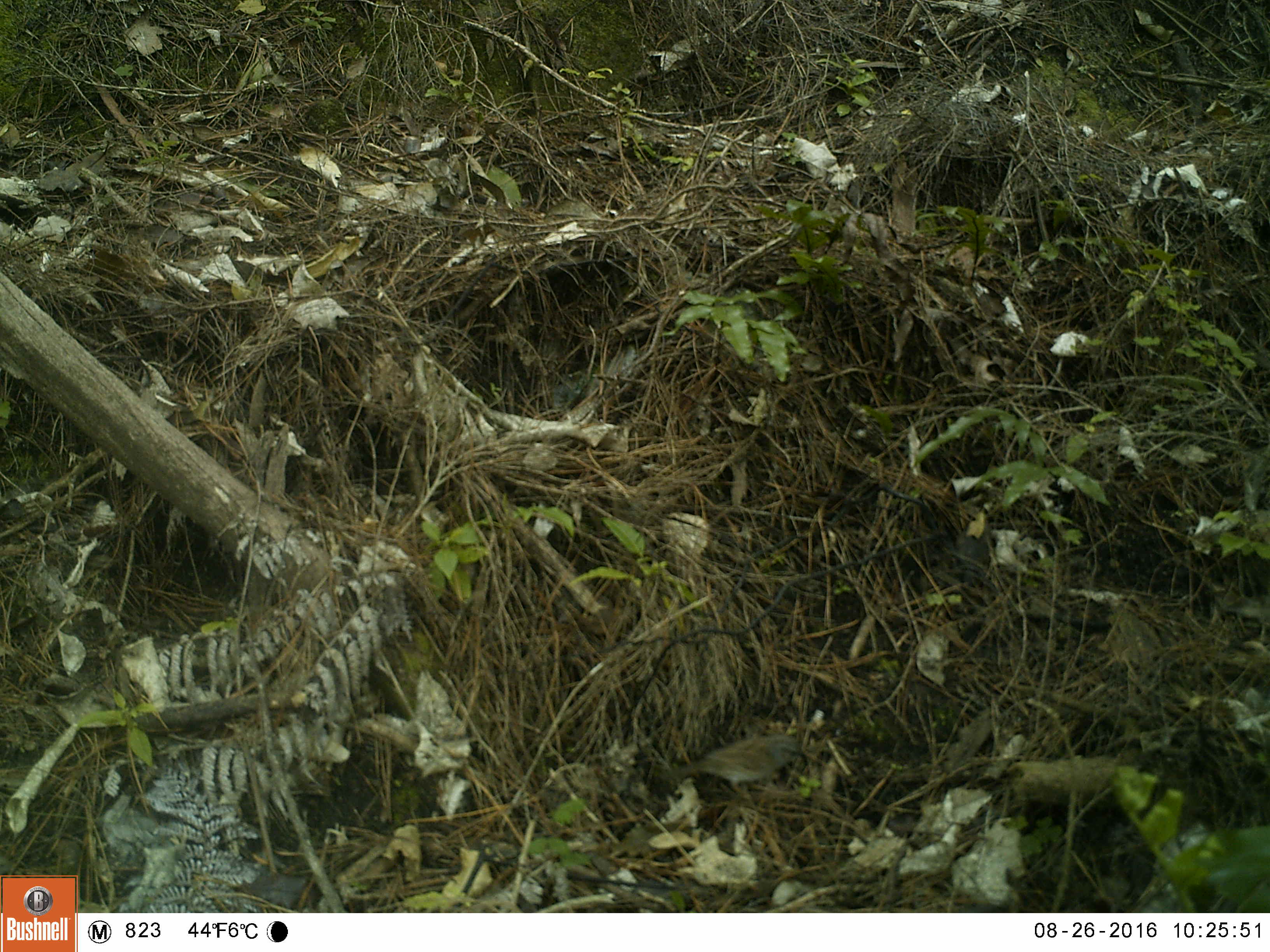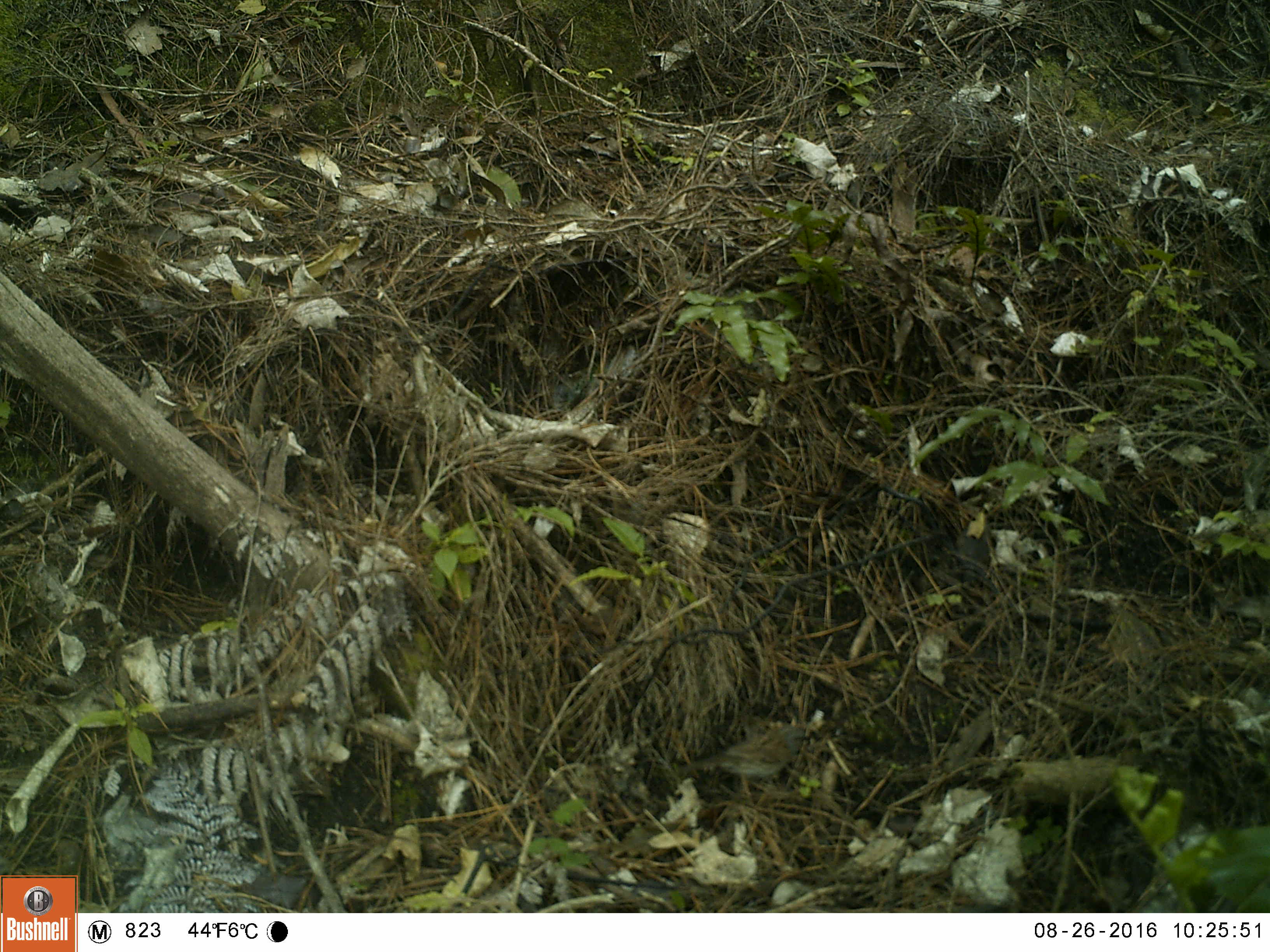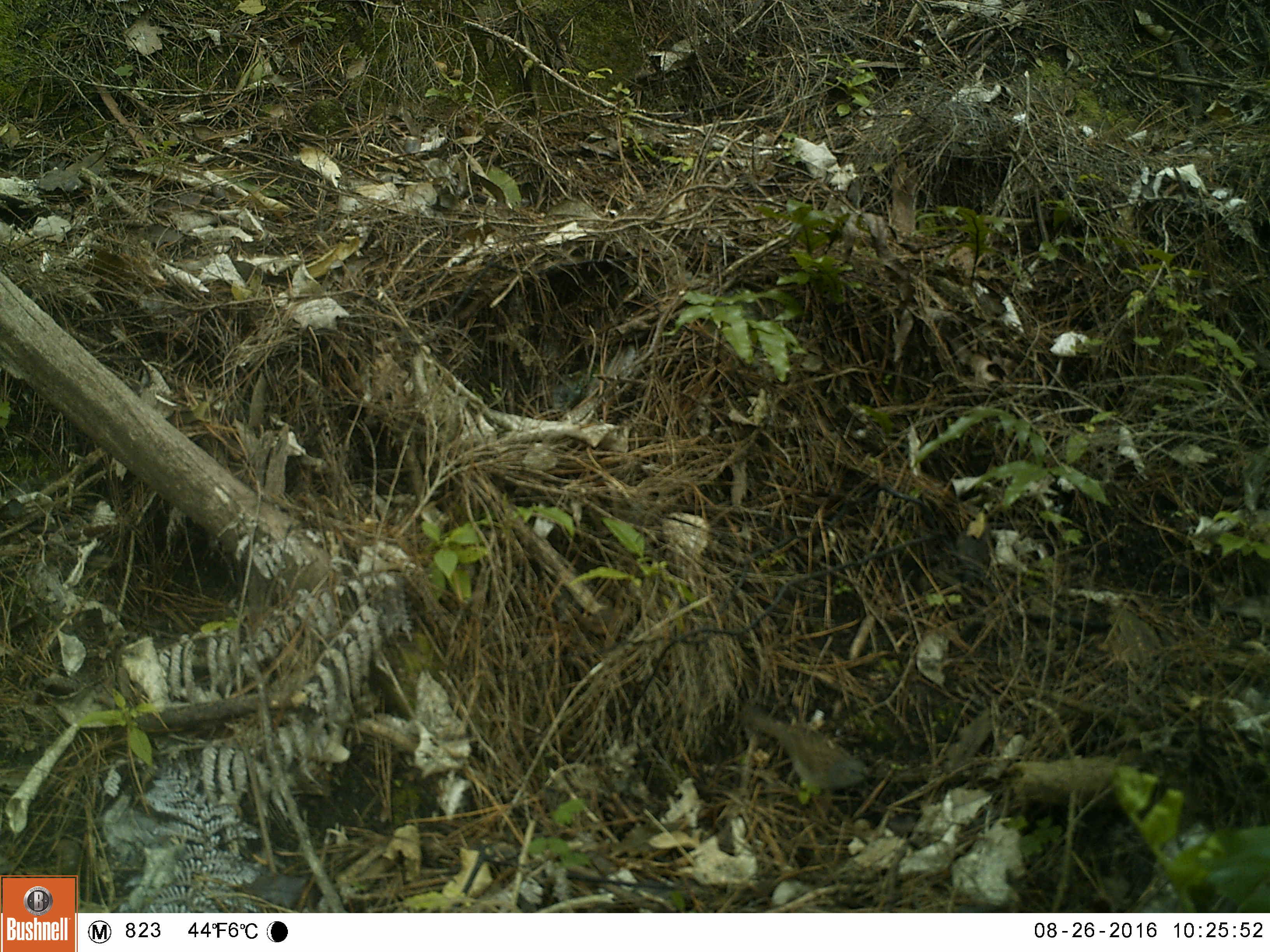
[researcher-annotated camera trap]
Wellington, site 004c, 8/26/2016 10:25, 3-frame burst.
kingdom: Animalia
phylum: Chordata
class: Aves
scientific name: Aves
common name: bird